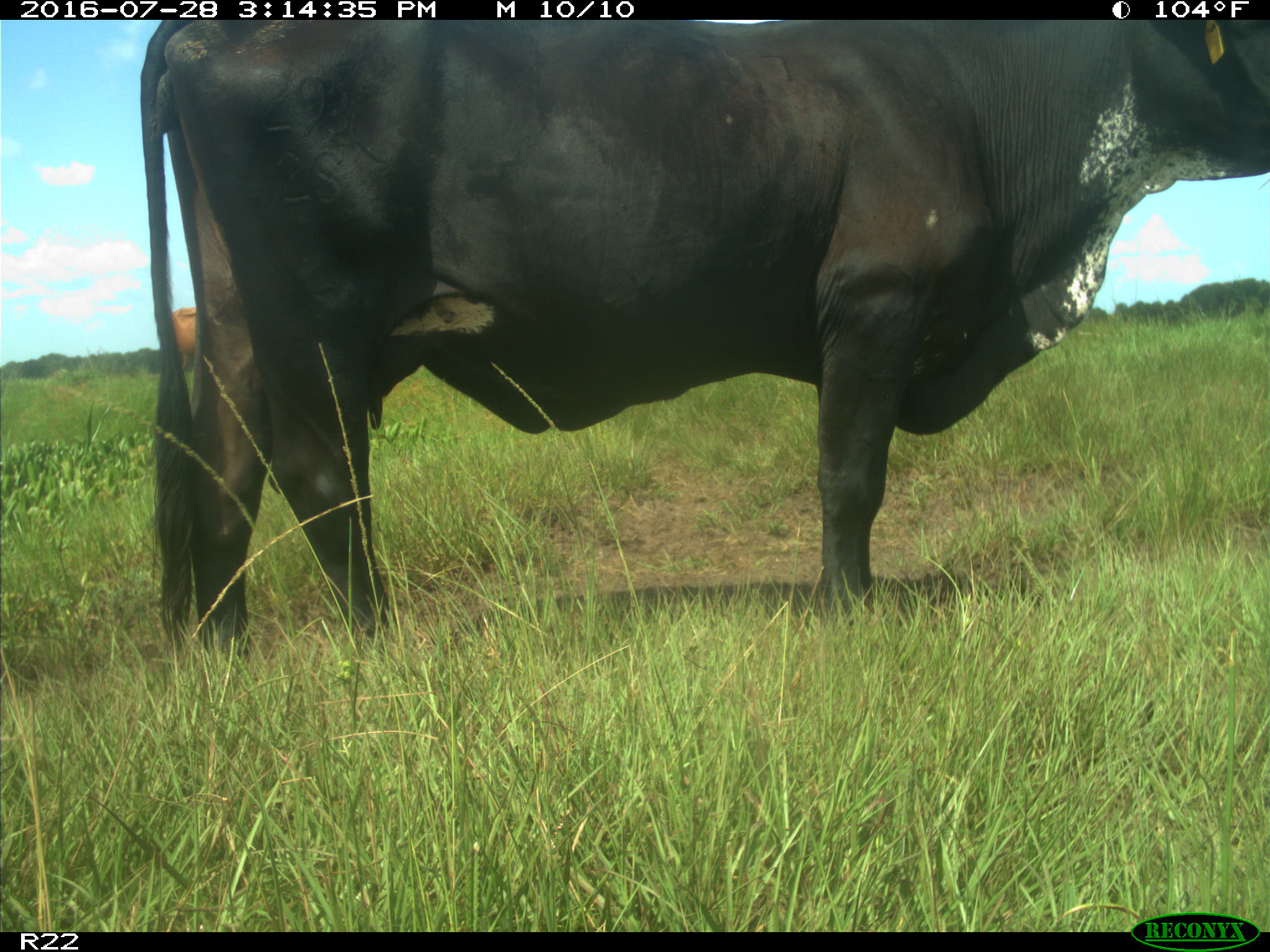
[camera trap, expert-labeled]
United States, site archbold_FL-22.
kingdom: Animalia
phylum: Chordata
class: Mammalia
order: Artiodactyla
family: Bovidae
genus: Bos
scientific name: Bos taurus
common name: domestic cow